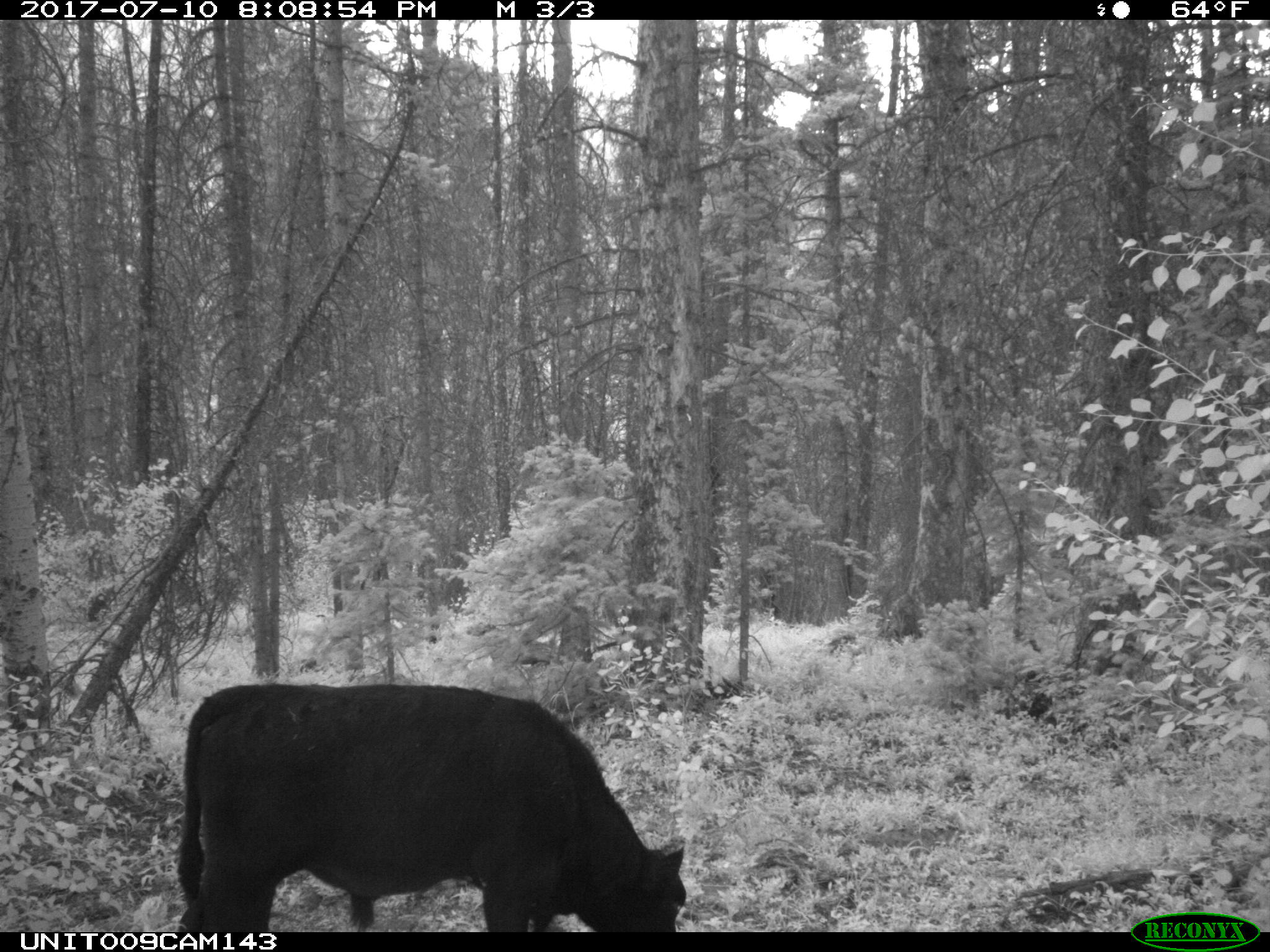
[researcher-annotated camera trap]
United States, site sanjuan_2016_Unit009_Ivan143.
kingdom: Animalia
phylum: Chordata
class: Mammalia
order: Artiodactyla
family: Bovidae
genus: Bos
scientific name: Bos taurus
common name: domestic cow